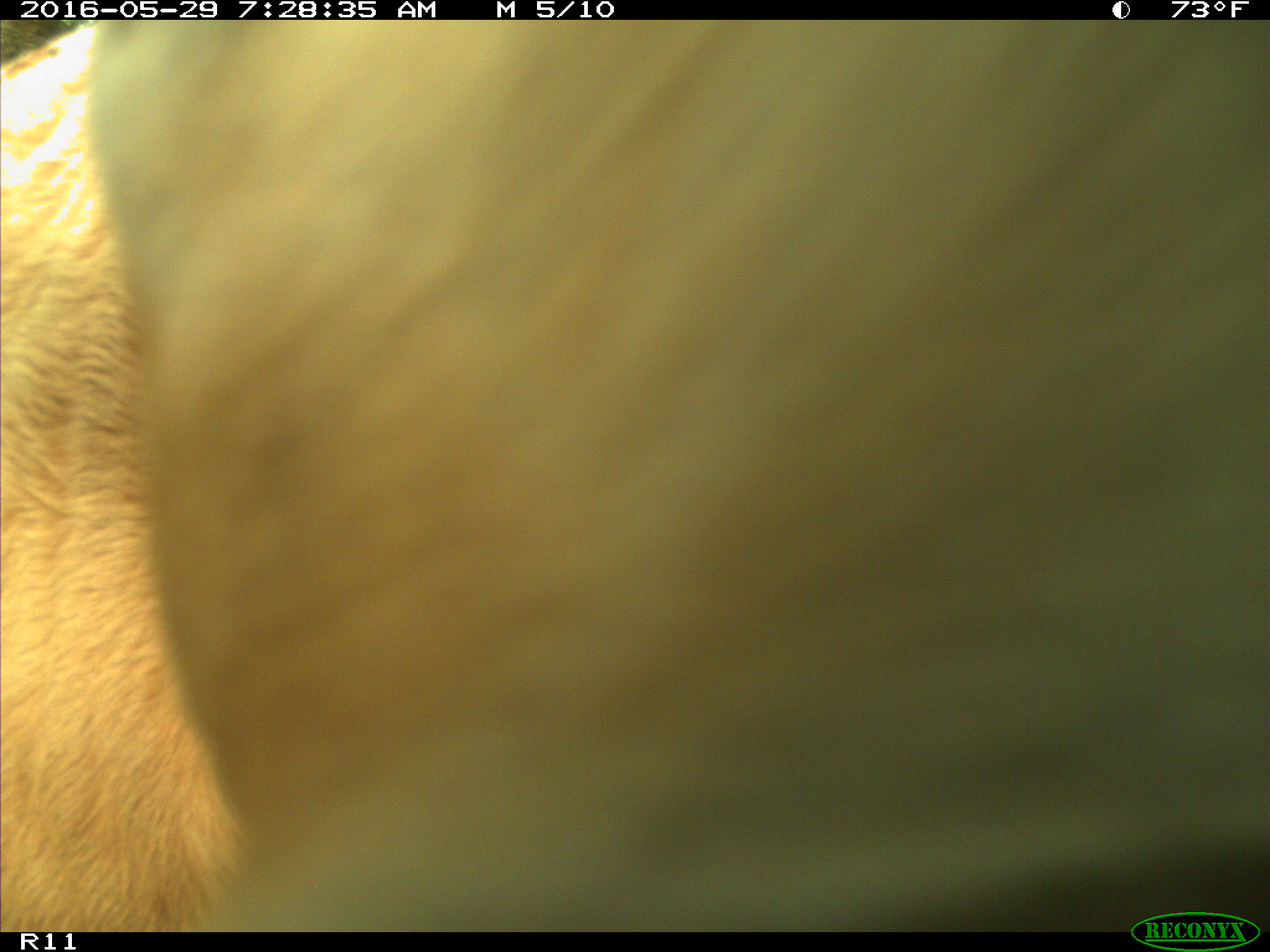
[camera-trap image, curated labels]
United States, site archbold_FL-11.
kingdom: Animalia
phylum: Chordata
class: Mammalia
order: Artiodactyla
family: Bovidae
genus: Bos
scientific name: Bos taurus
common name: domestic cow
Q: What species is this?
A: Bos taurus (domestic cow).